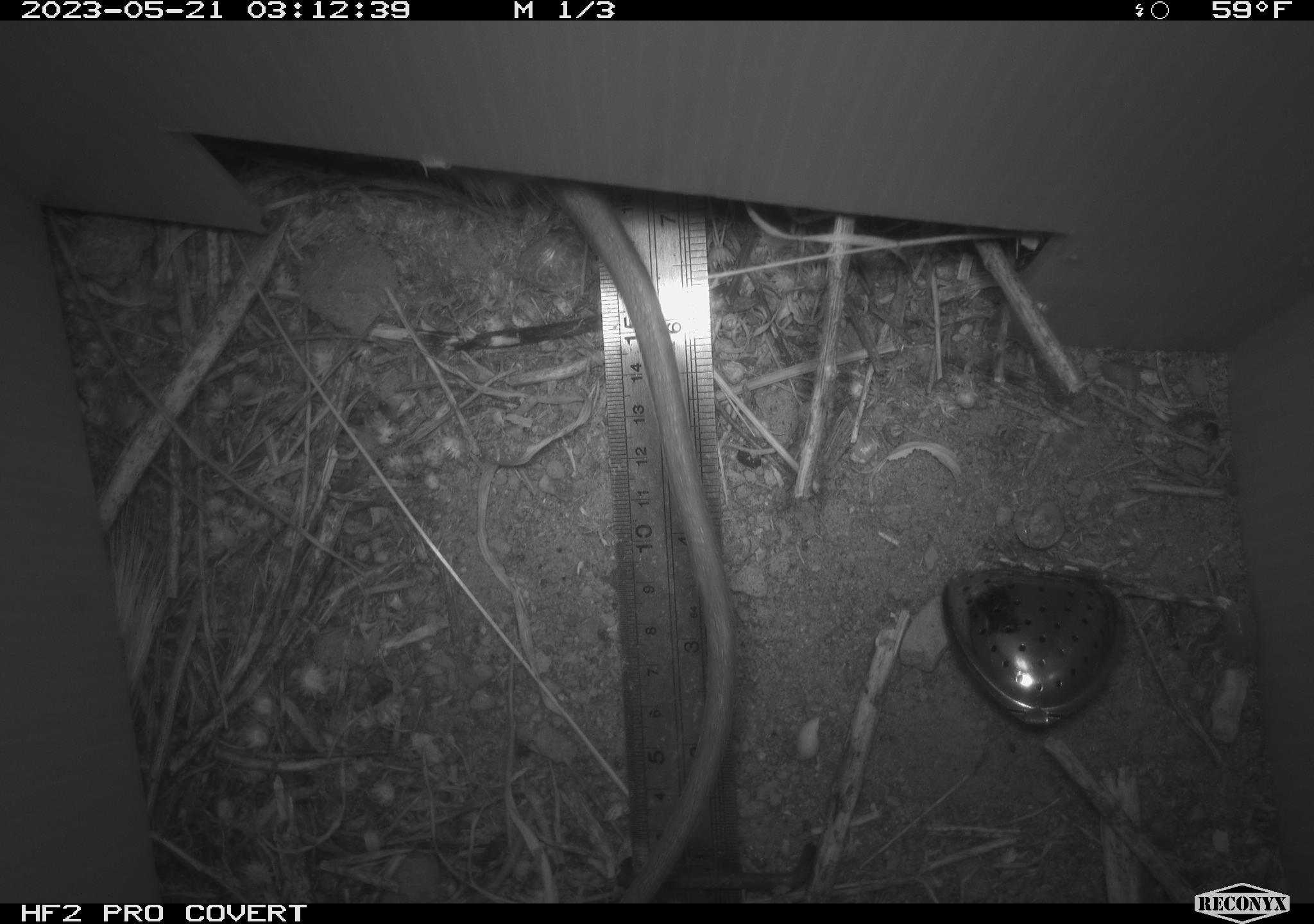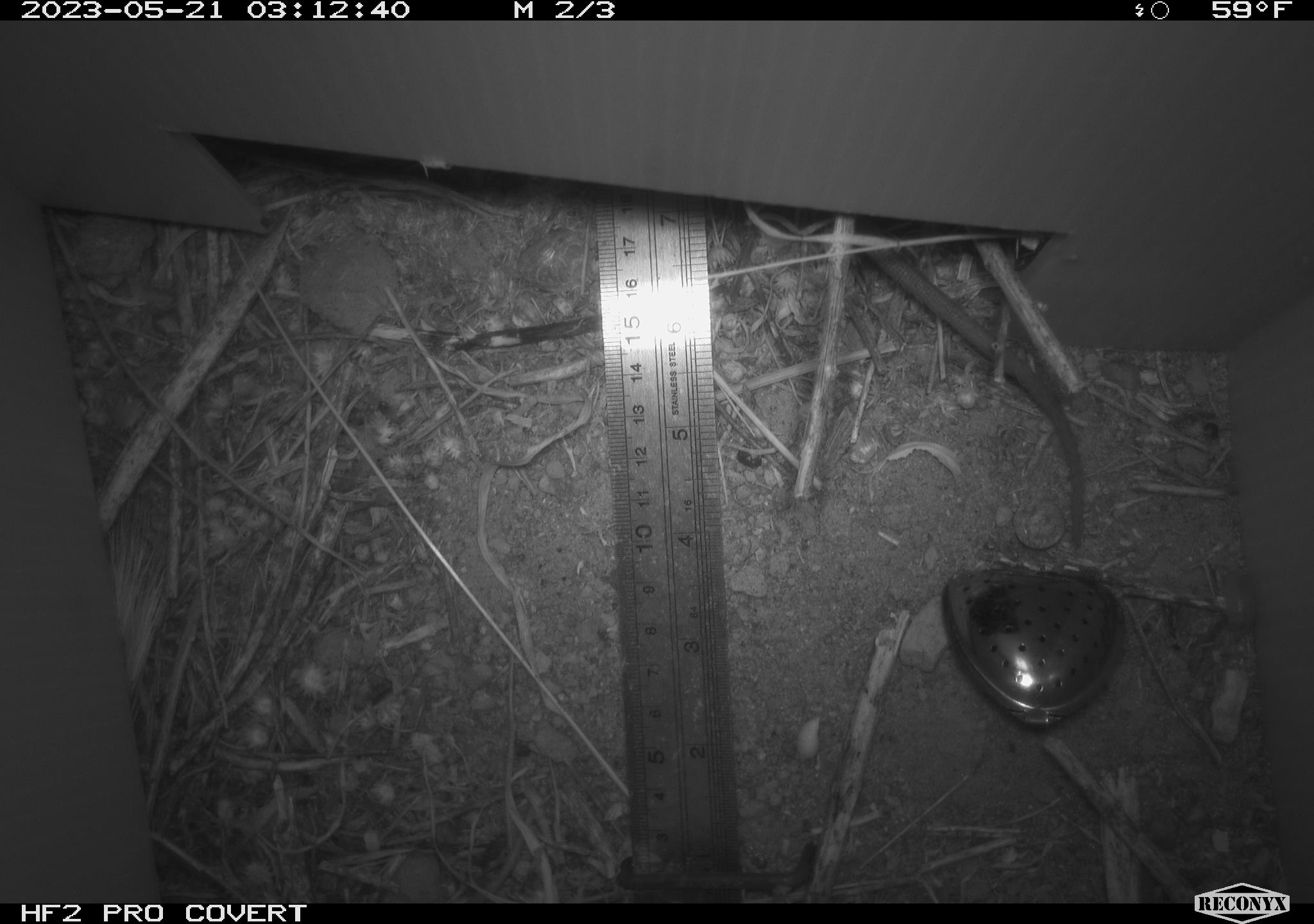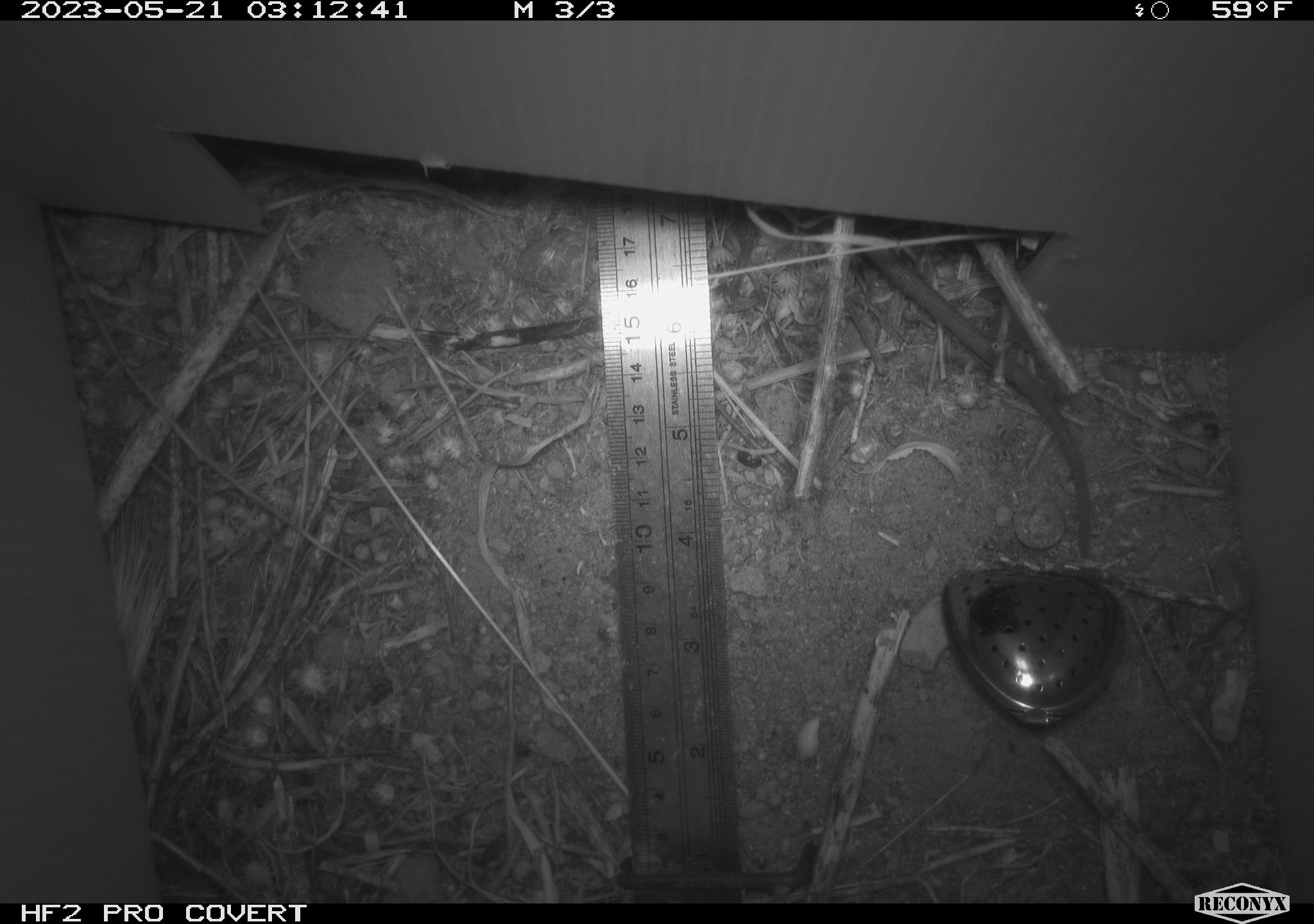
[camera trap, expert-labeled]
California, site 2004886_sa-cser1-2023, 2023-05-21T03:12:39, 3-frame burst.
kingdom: Animalia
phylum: Chordata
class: Mammalia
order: Rodentia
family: Muridae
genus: Rattus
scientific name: Rattus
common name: rat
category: rattus species